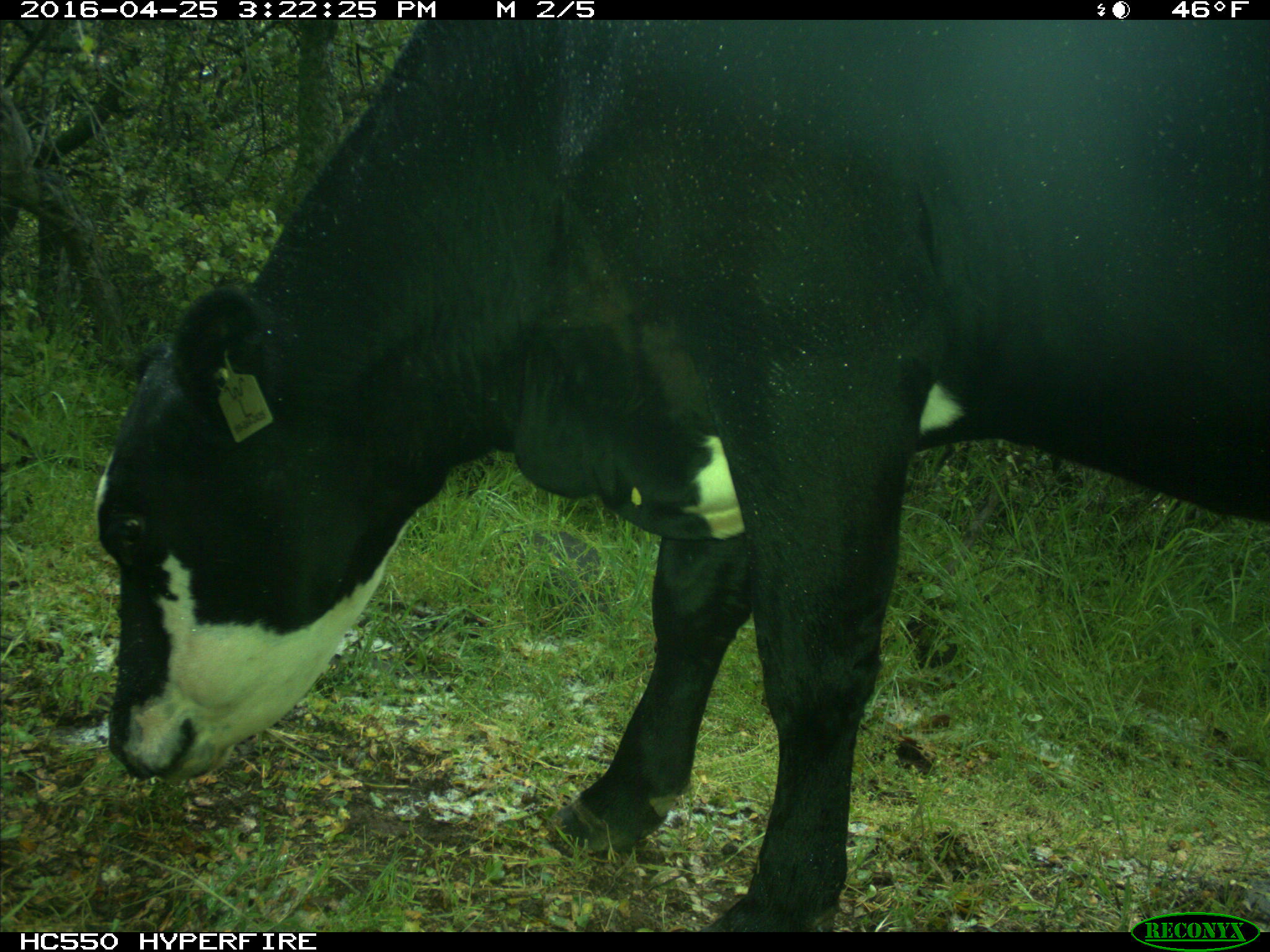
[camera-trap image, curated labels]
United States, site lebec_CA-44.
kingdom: Animalia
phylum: Chordata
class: Mammalia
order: Artiodactyla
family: Bovidae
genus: Bos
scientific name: Bos taurus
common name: domestic cow